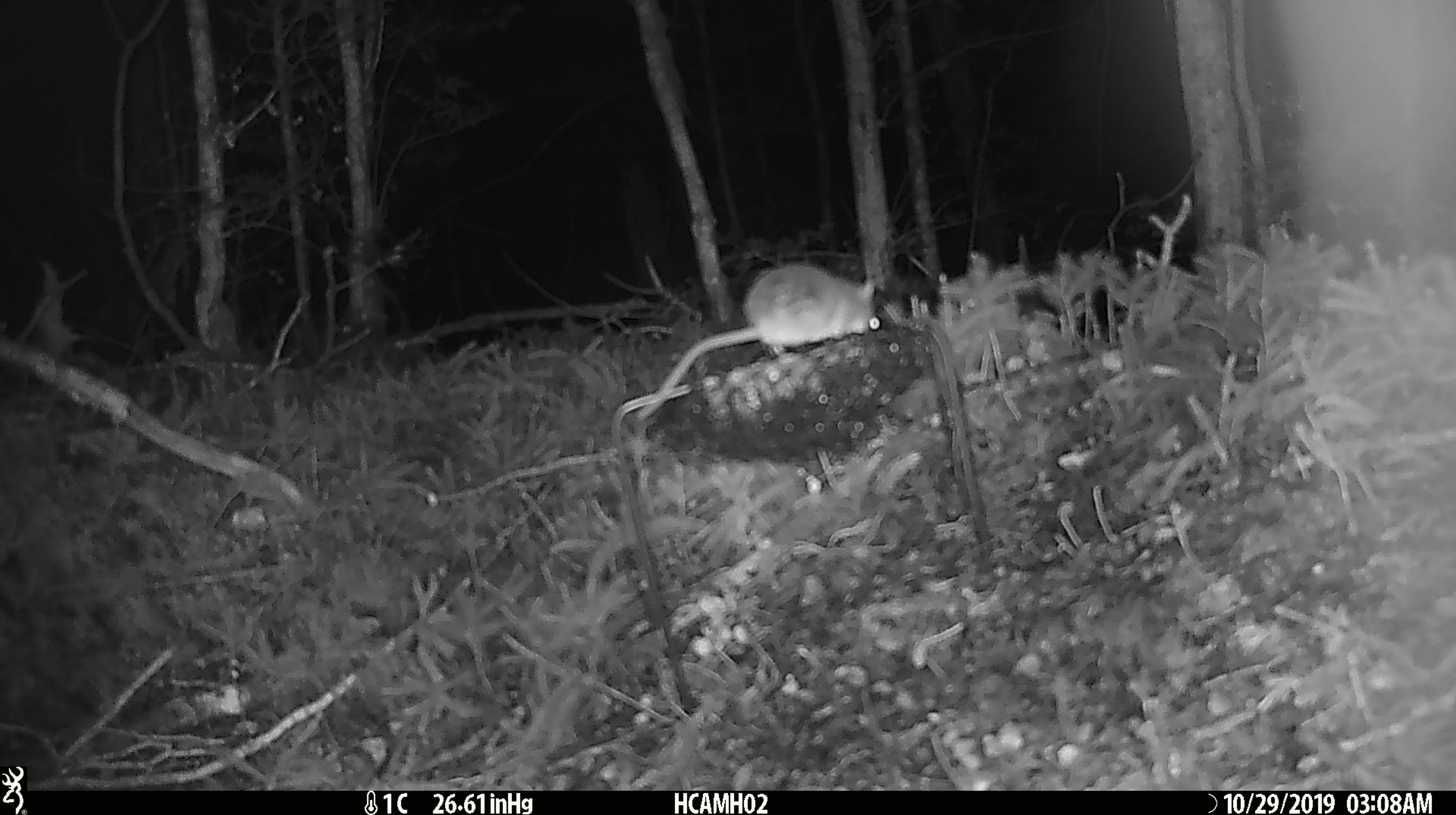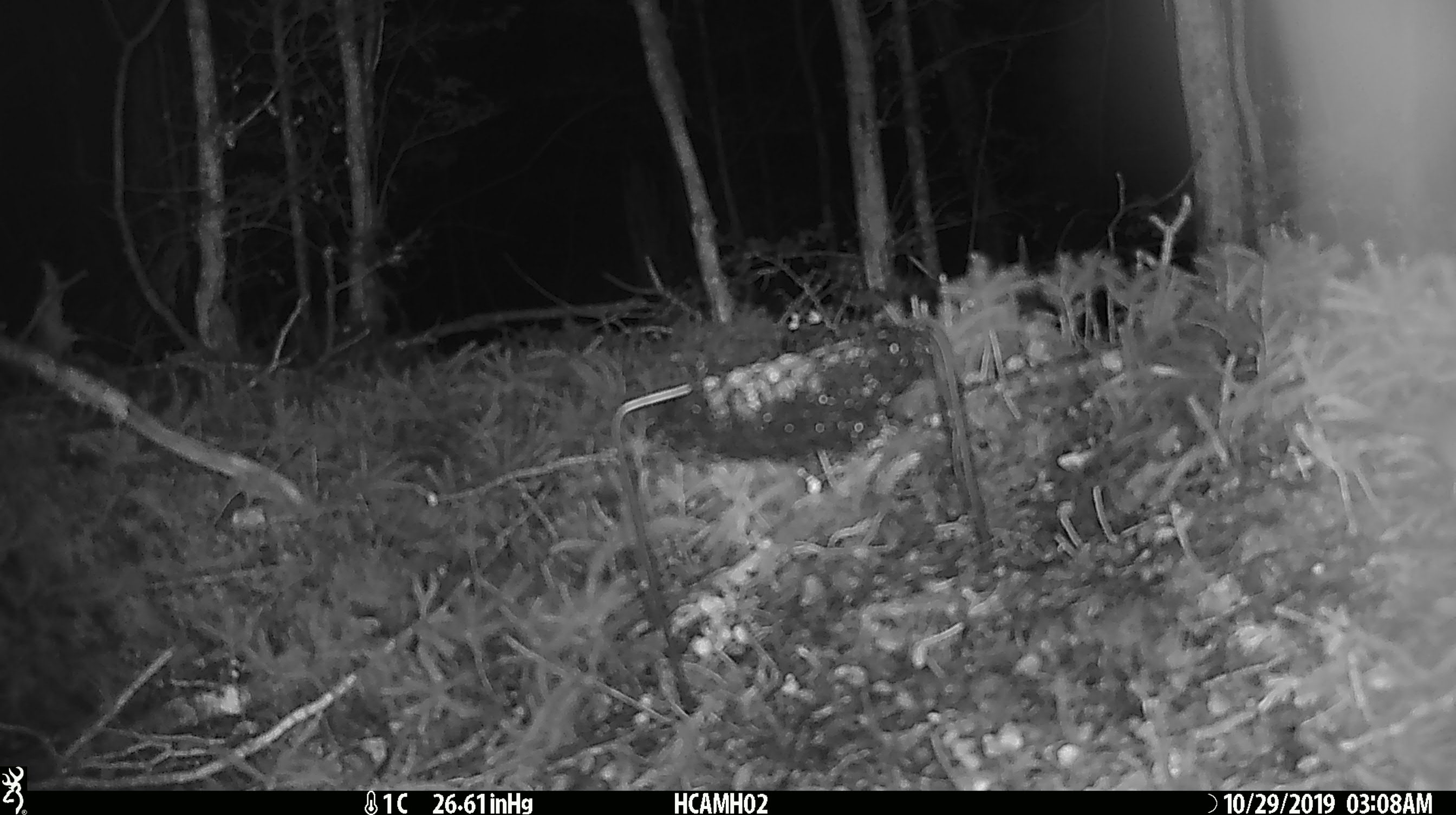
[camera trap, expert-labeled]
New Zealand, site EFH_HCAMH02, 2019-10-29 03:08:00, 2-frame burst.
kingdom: Animalia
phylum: Chordata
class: Mammalia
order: Rodentia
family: Muridae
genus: Mus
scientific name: Mus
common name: mouse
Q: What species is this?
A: Mouse (Mus).